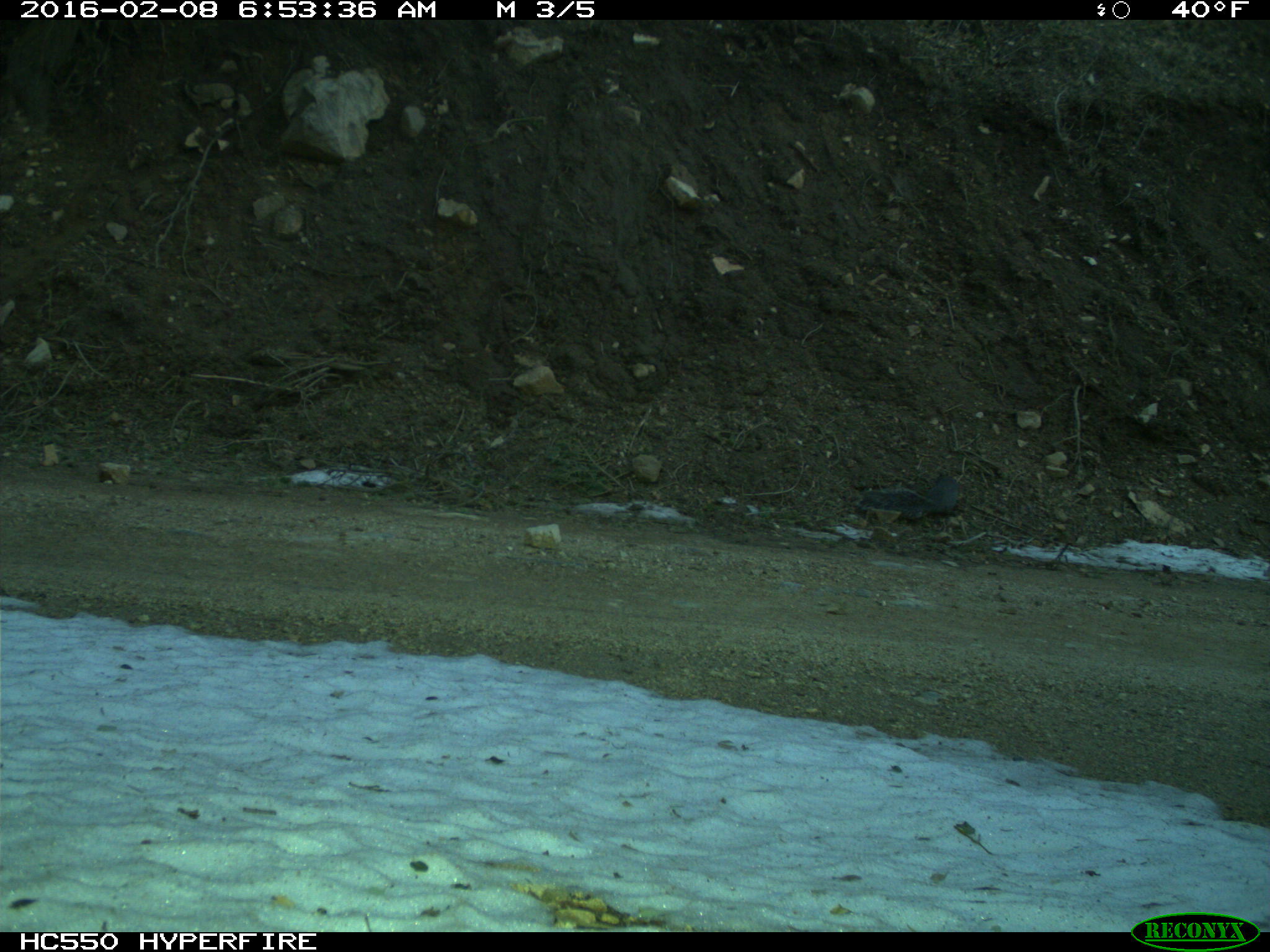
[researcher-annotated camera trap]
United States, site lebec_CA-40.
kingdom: Animalia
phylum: Chordata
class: Mammalia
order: Rodentia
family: Sciuridae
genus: Sciurus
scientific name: Sciurus carolinensis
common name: eastern gray squirrel